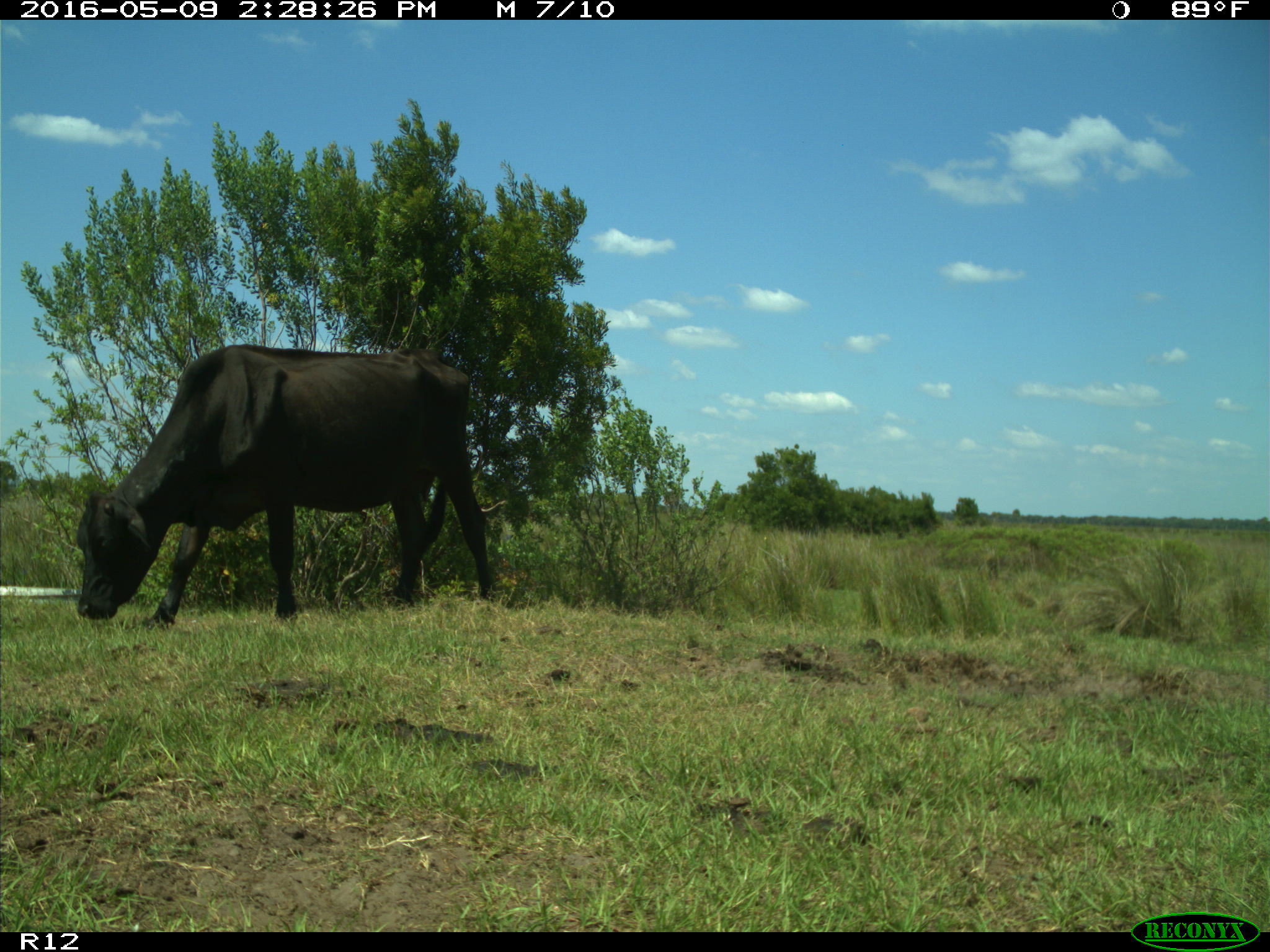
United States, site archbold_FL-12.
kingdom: Animalia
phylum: Chordata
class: Mammalia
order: Artiodactyla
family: Bovidae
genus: Bos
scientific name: Bos taurus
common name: domestic cow